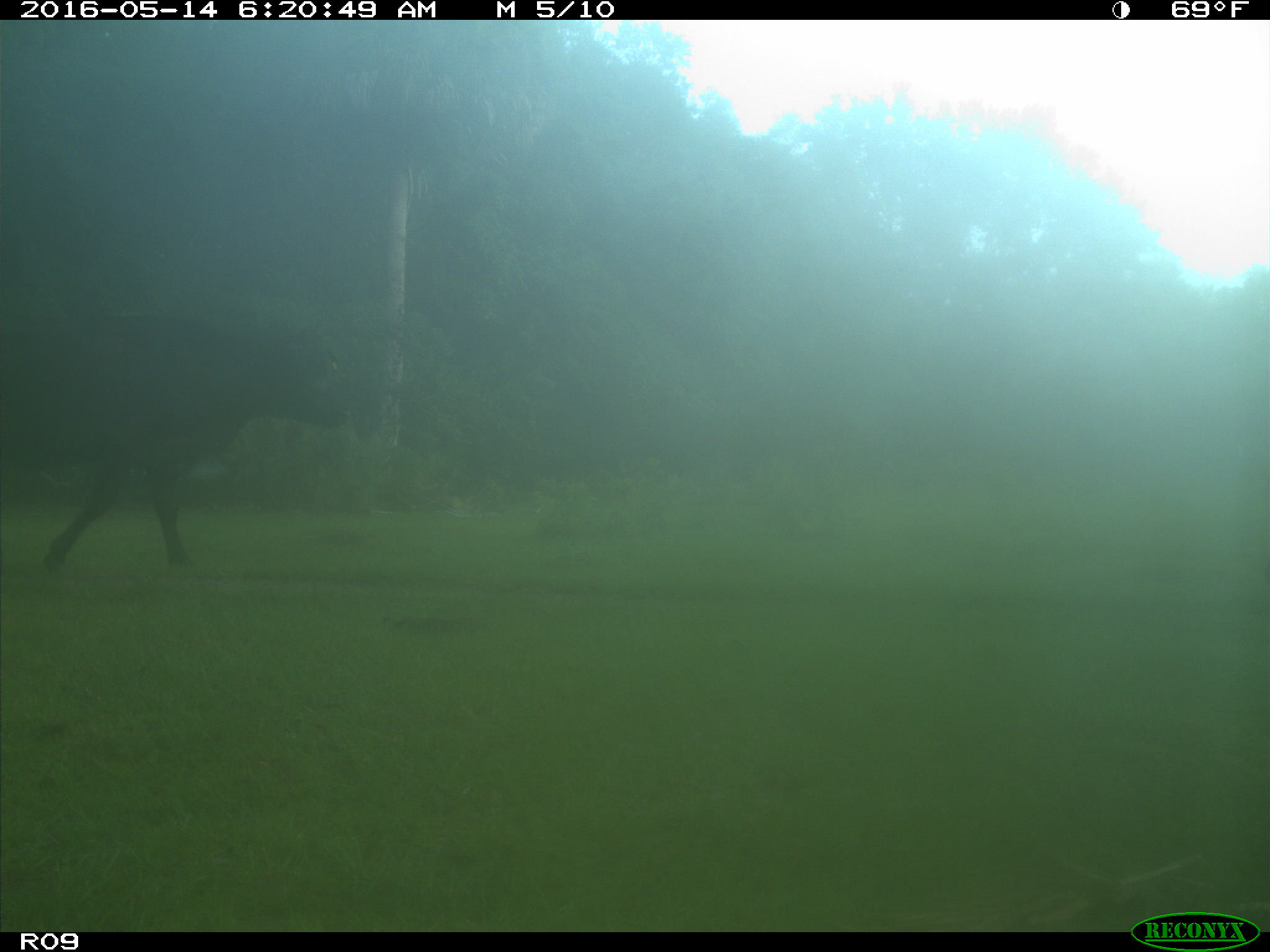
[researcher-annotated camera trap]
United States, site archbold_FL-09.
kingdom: Animalia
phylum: Chordata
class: Mammalia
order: Artiodactyla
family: Bovidae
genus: Bos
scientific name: Bos taurus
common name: domestic cow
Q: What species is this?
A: Bos taurus (domestic cow).